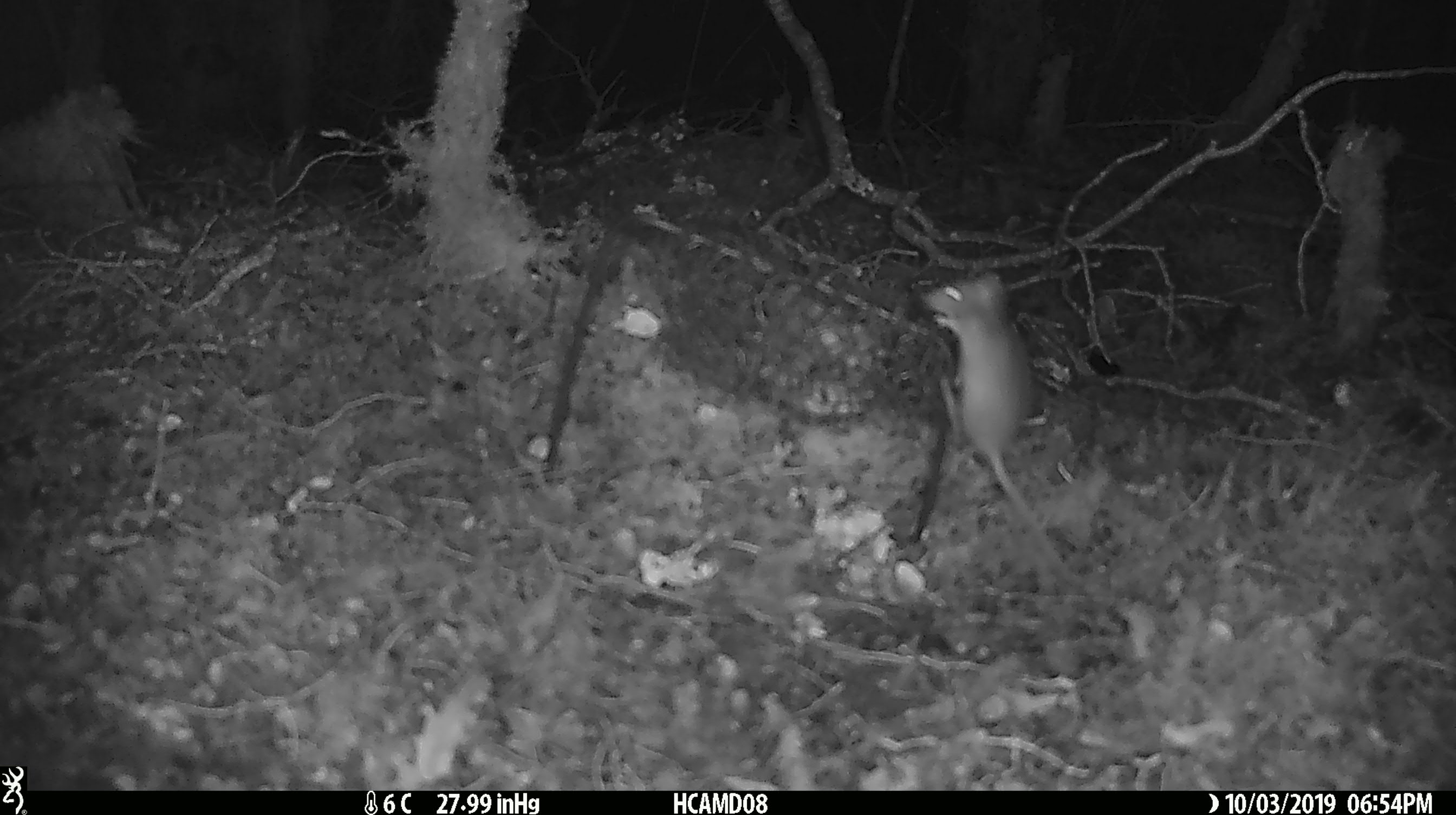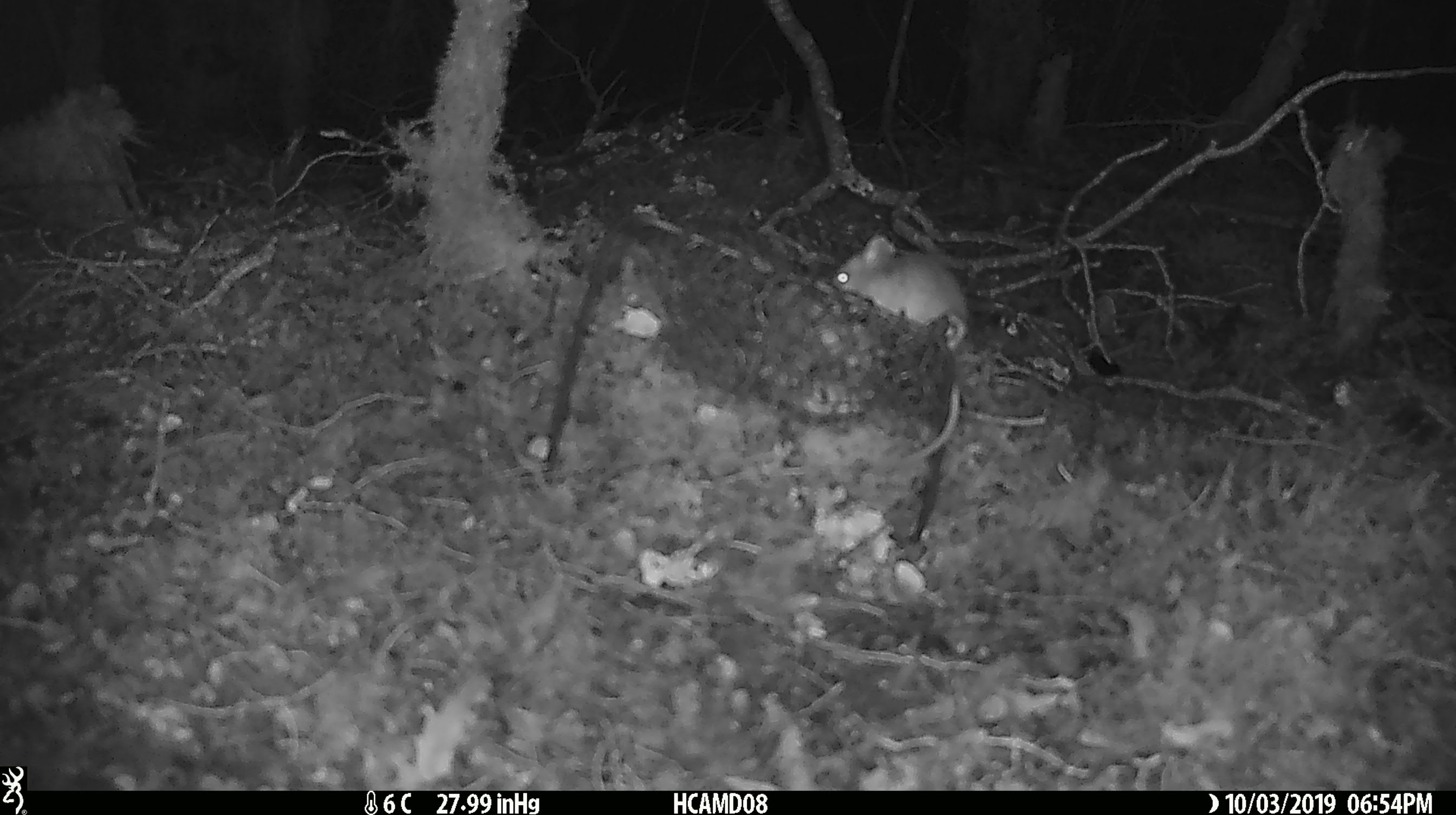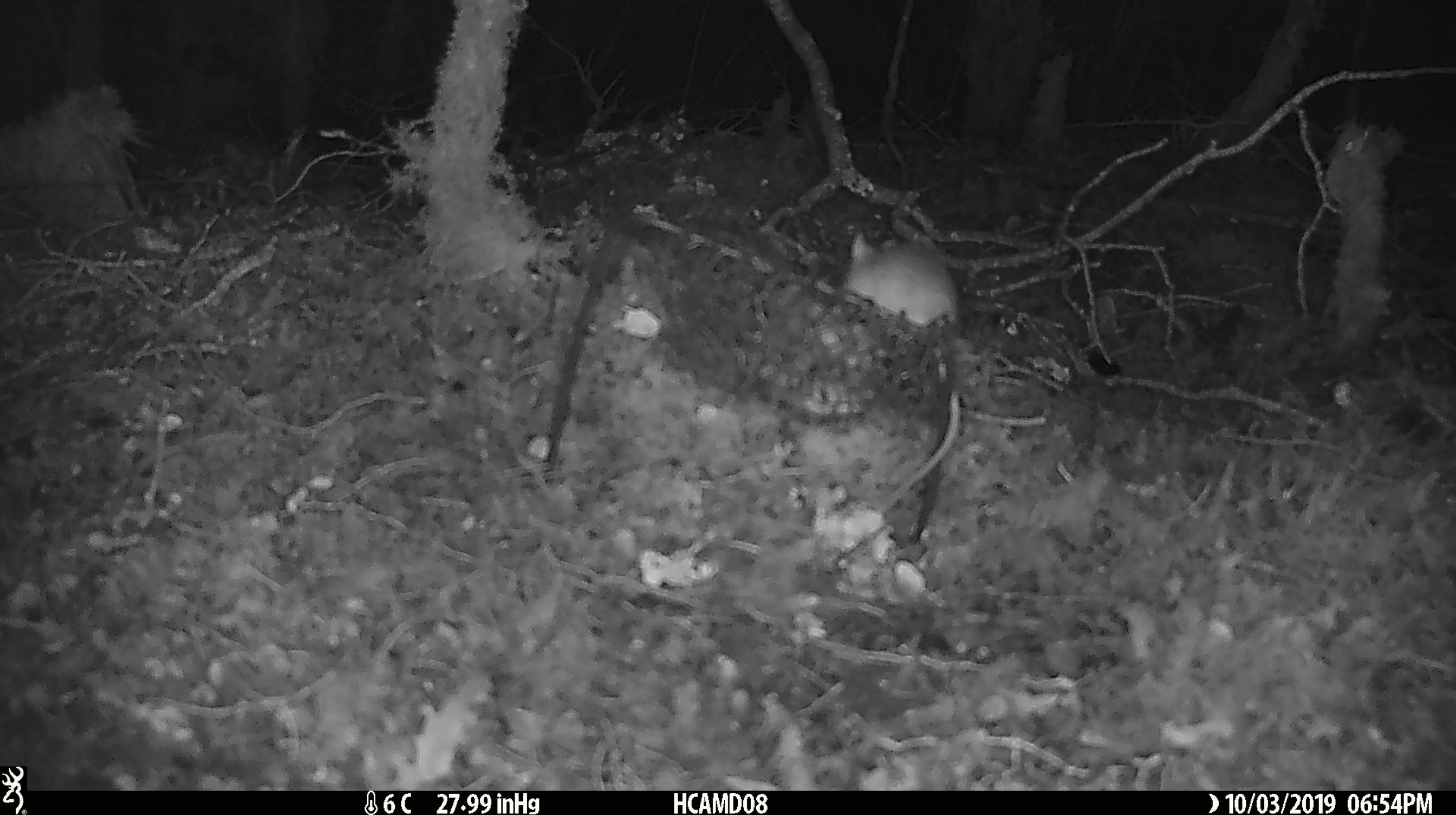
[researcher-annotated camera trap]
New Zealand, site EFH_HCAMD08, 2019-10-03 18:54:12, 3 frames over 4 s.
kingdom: Animalia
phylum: Chordata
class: Mammalia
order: Rodentia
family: Muridae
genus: Mus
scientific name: Mus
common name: mouse